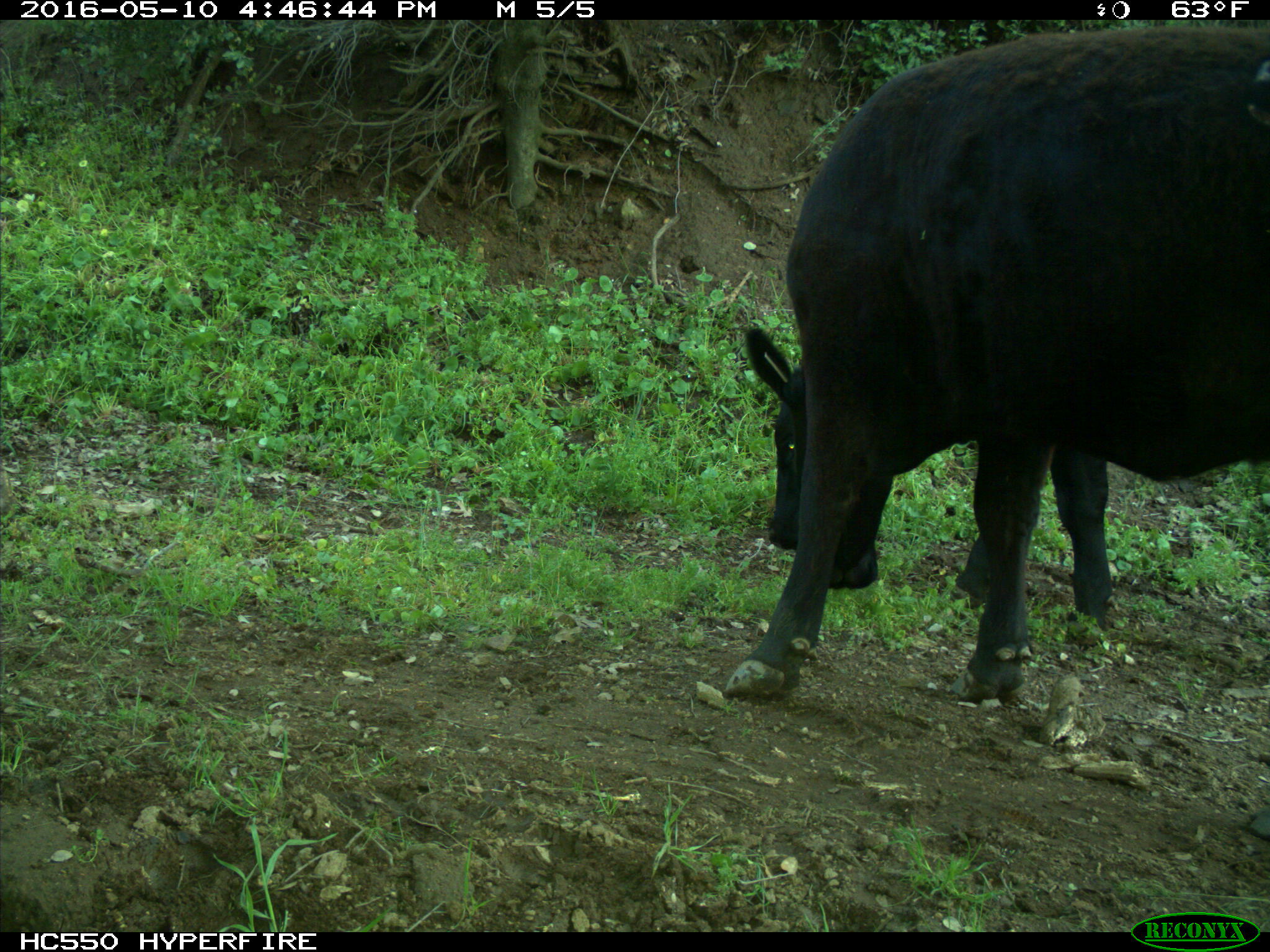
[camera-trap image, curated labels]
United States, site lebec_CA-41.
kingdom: Animalia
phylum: Chordata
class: Mammalia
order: Artiodactyla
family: Bovidae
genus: Bos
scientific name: Bos taurus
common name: domestic cow